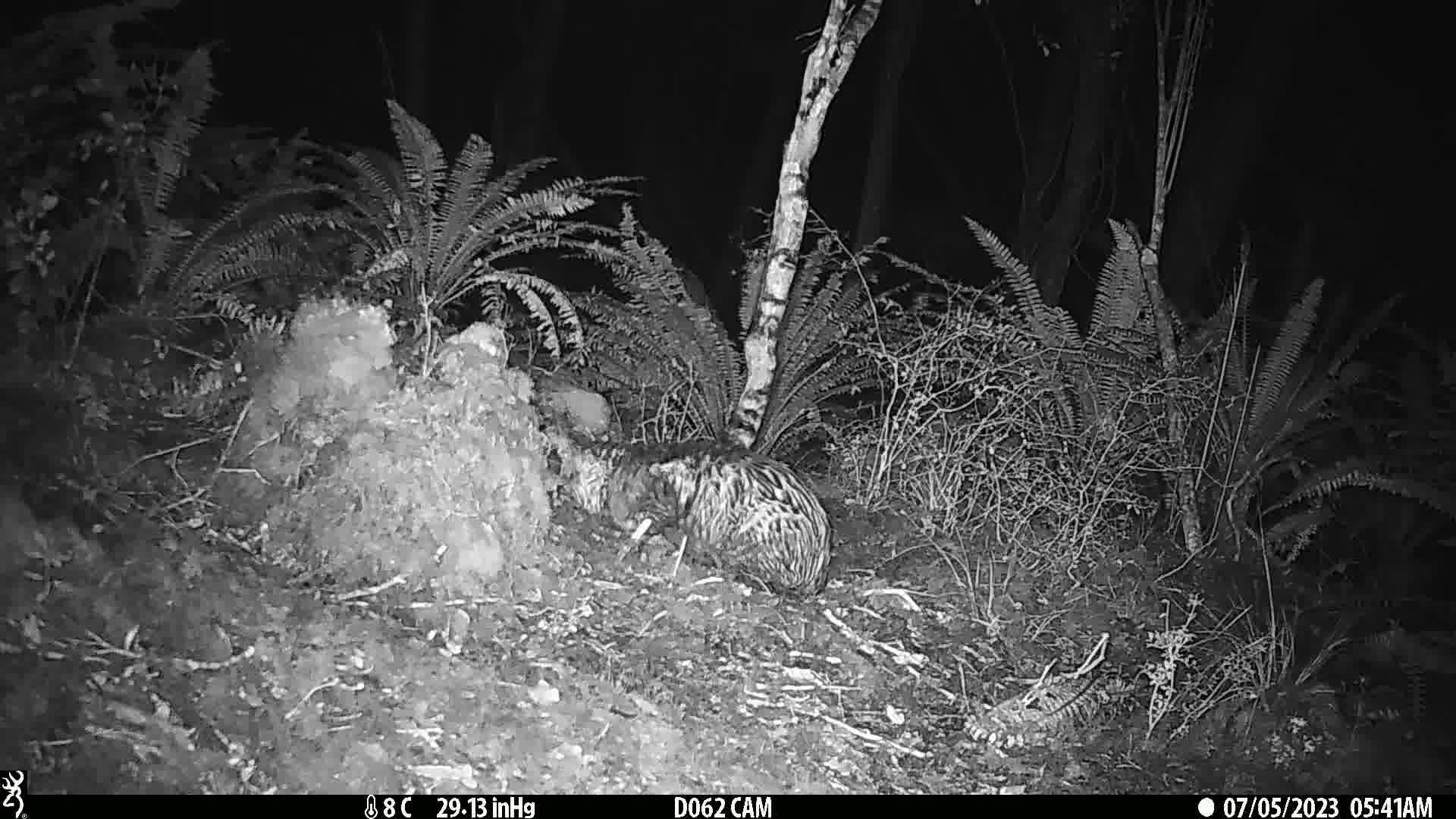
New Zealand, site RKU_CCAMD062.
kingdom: Animalia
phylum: Chordata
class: Mammalia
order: Carnivora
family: Felidae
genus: Felis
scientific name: Felis catus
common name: domestic cat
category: cat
Cat (domestic cat) (Felis catus).